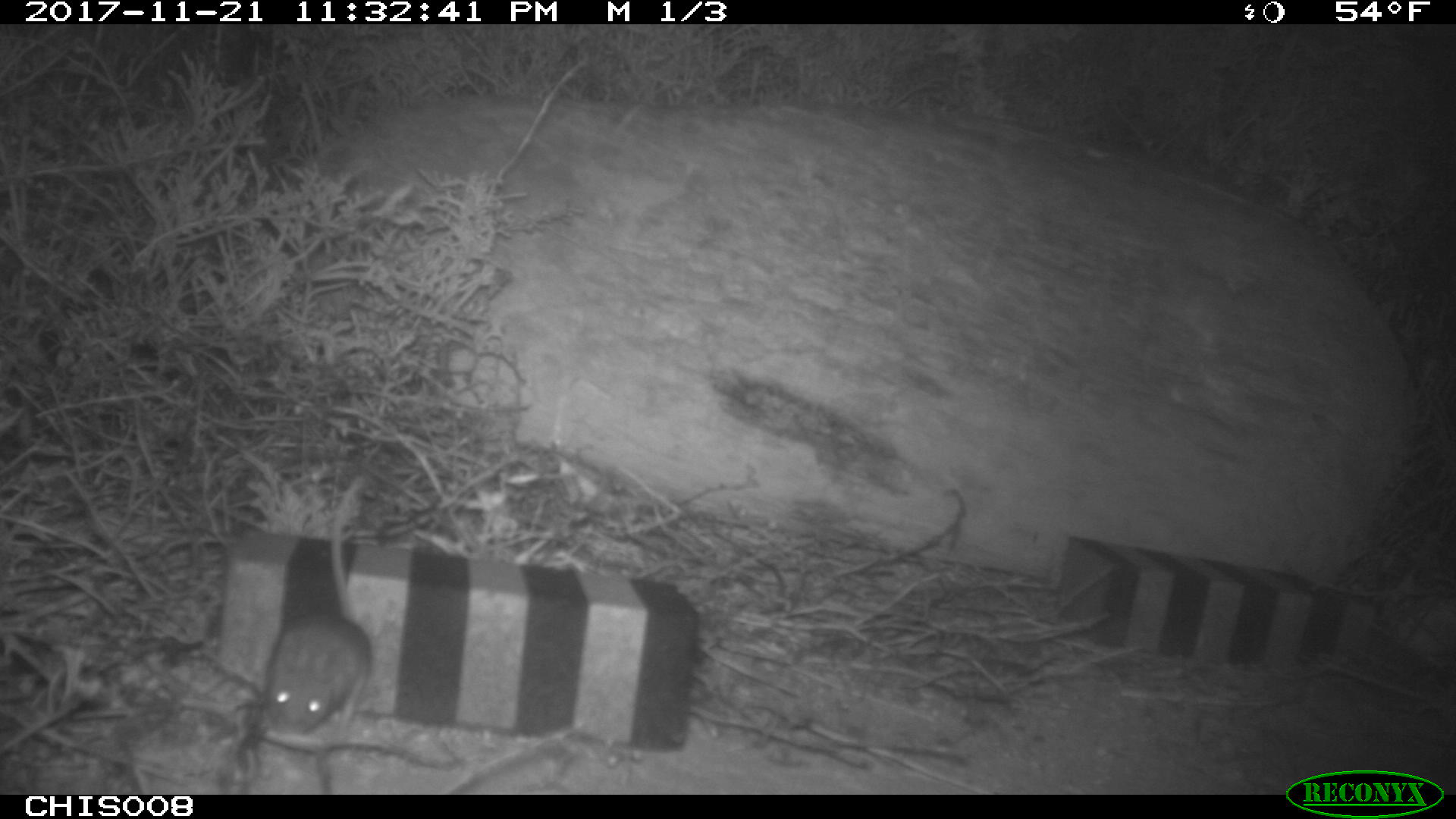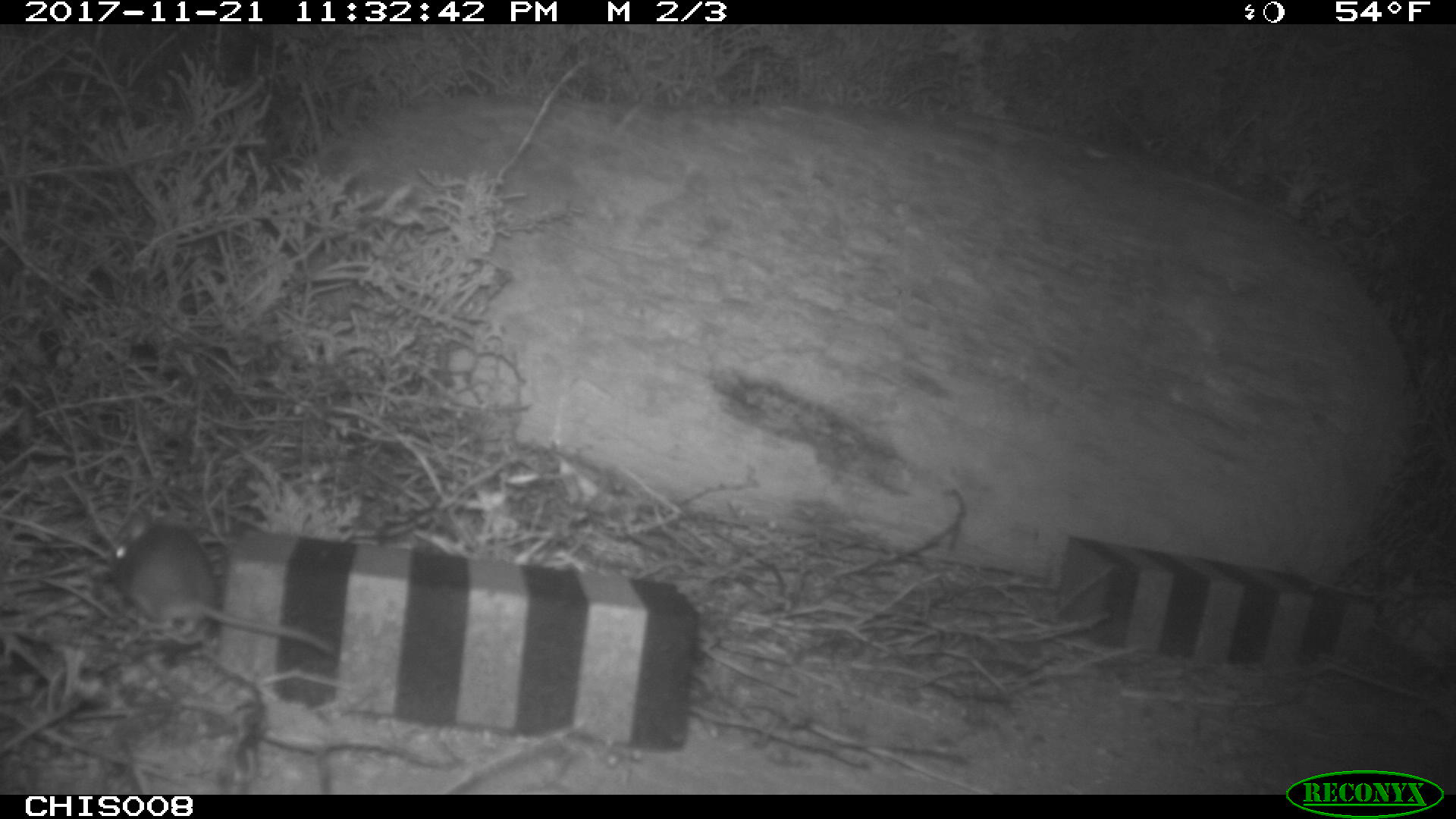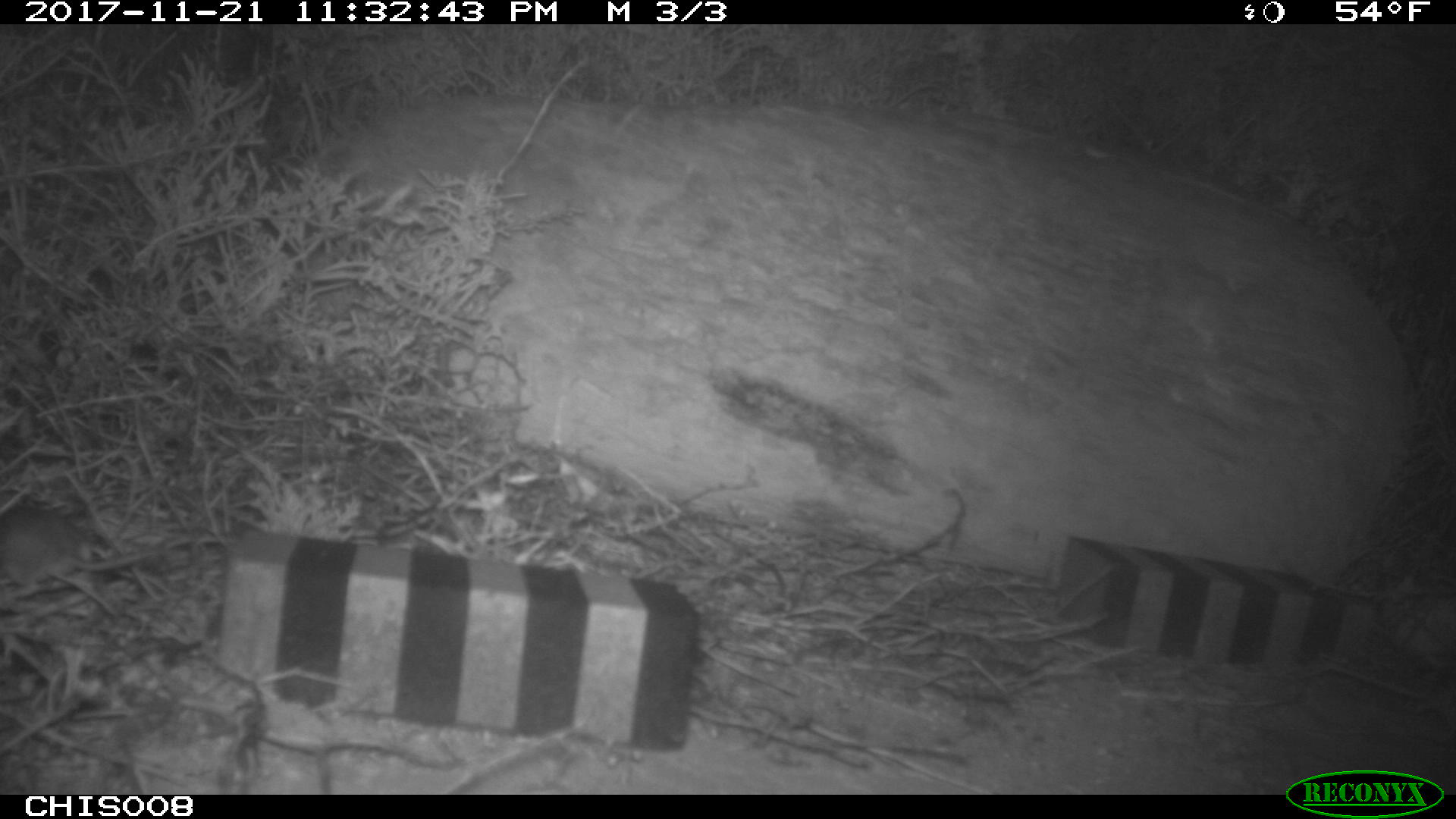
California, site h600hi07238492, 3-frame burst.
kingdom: Animalia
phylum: Chordata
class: Mammalia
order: Rodentia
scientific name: Rodentia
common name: rodent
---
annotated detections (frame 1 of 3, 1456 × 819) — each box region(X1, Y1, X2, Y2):
rodent: region(263, 475, 369, 730)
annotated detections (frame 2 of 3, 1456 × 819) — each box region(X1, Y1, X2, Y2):
rodent: region(110, 510, 336, 657)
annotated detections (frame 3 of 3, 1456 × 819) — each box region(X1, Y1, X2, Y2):
rodent: region(0, 507, 155, 603)